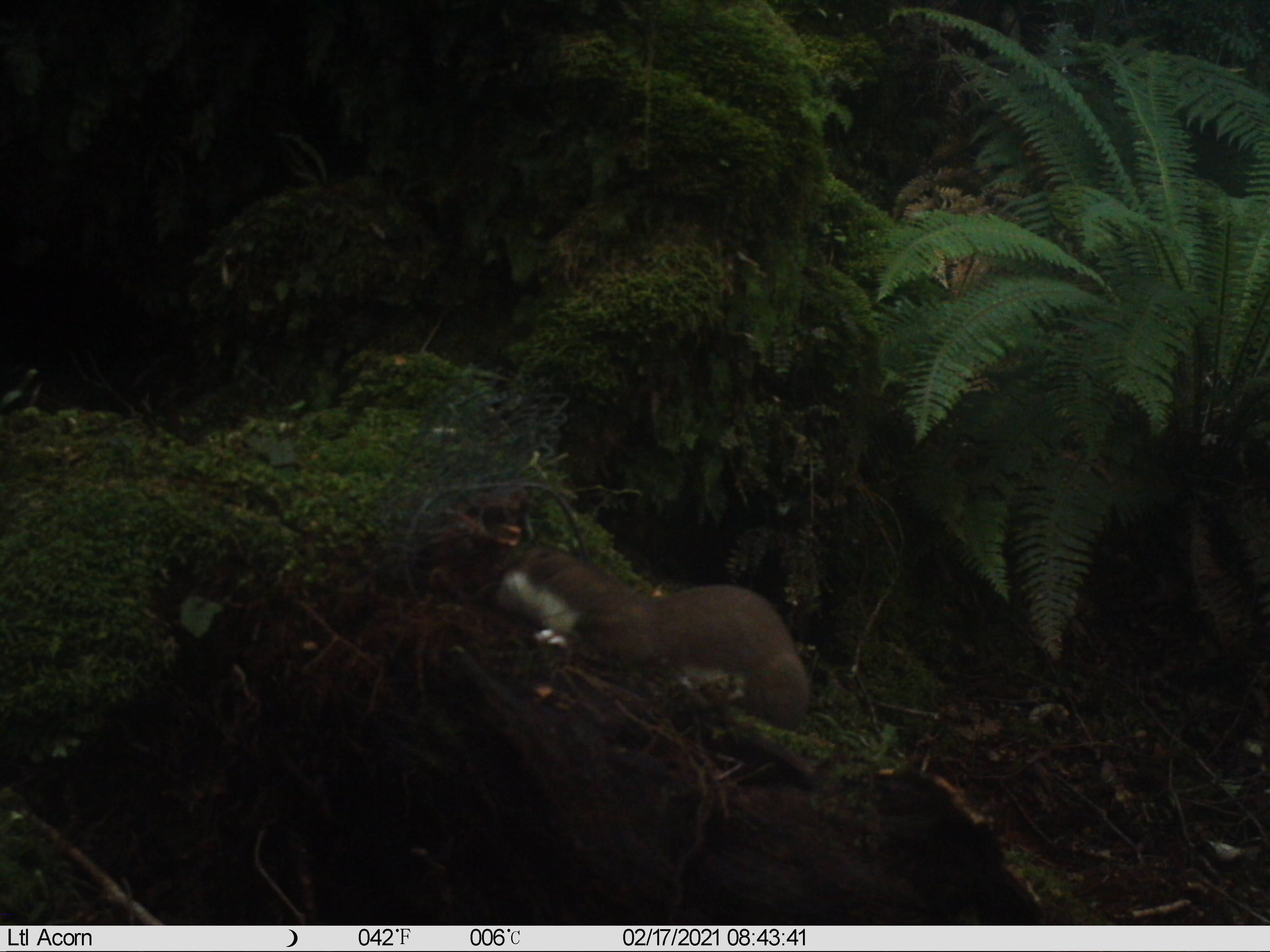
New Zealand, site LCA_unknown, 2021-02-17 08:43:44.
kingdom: Animalia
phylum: Chordata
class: Mammalia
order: Carnivora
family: Mustelidae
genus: Mustela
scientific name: Mustela erminea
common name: stoat